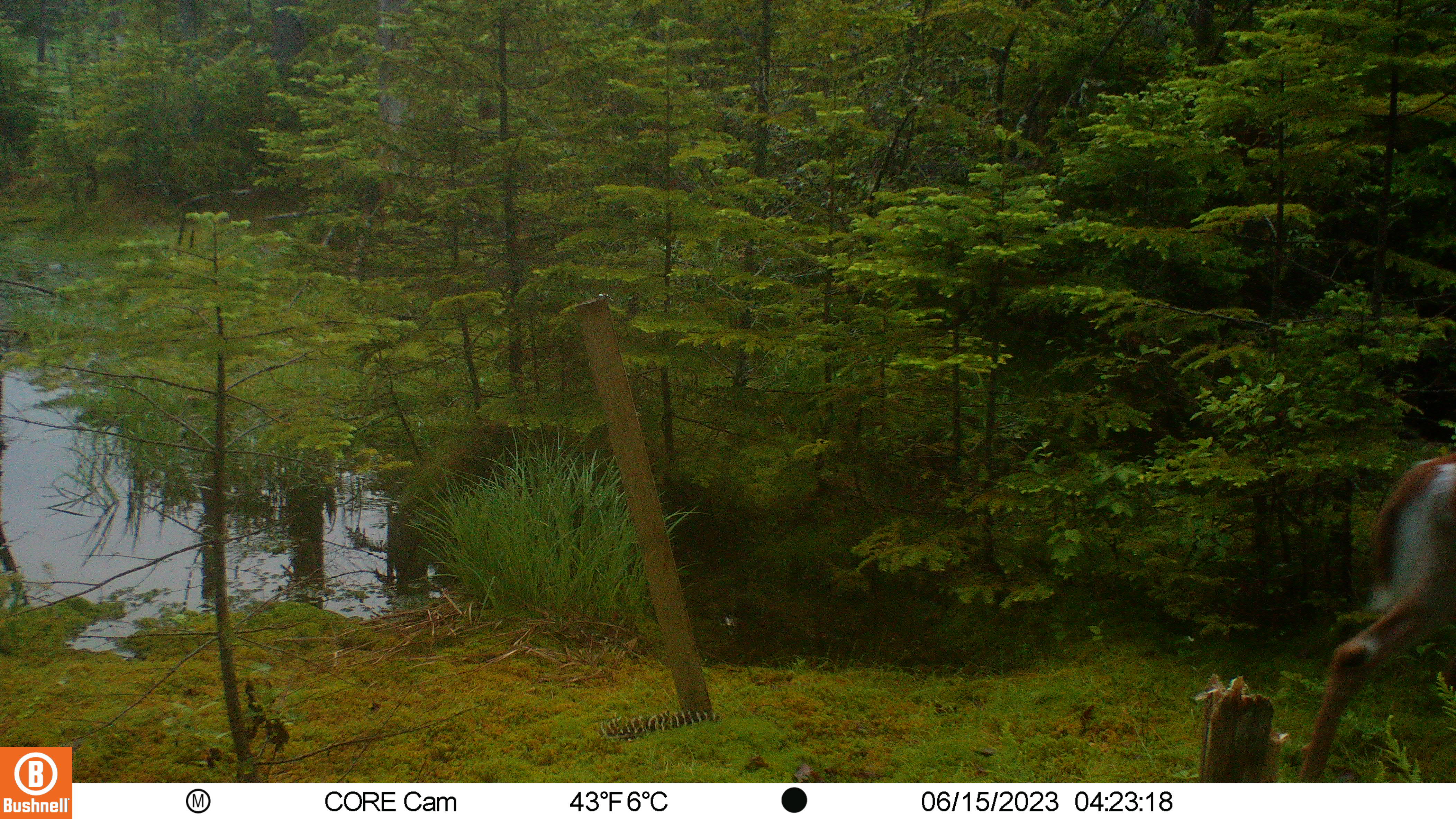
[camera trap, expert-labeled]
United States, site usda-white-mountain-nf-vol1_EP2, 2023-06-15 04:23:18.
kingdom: Animalia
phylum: Chordata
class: Mammalia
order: Artiodactyla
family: Cervidae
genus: Odocoileus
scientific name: Odocoileus virginianus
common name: white-tailed deer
White-tailed deer (Odocoileus virginianus).